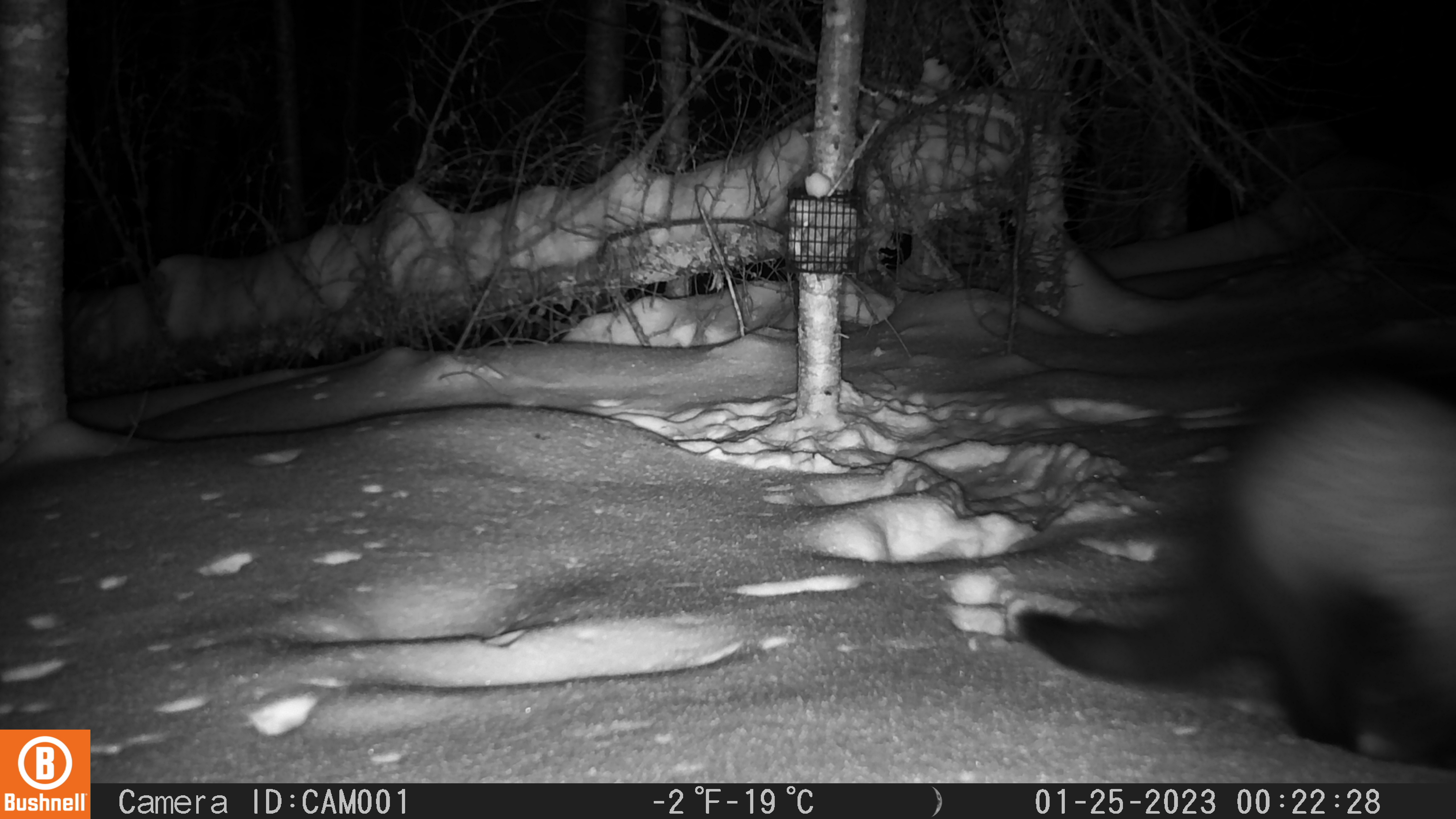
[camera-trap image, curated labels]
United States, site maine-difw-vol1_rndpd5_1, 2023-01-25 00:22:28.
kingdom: Animalia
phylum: Chordata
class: Mammalia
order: Carnivora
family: Mustelidae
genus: Pekania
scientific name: Pekania pennanti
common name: fisher